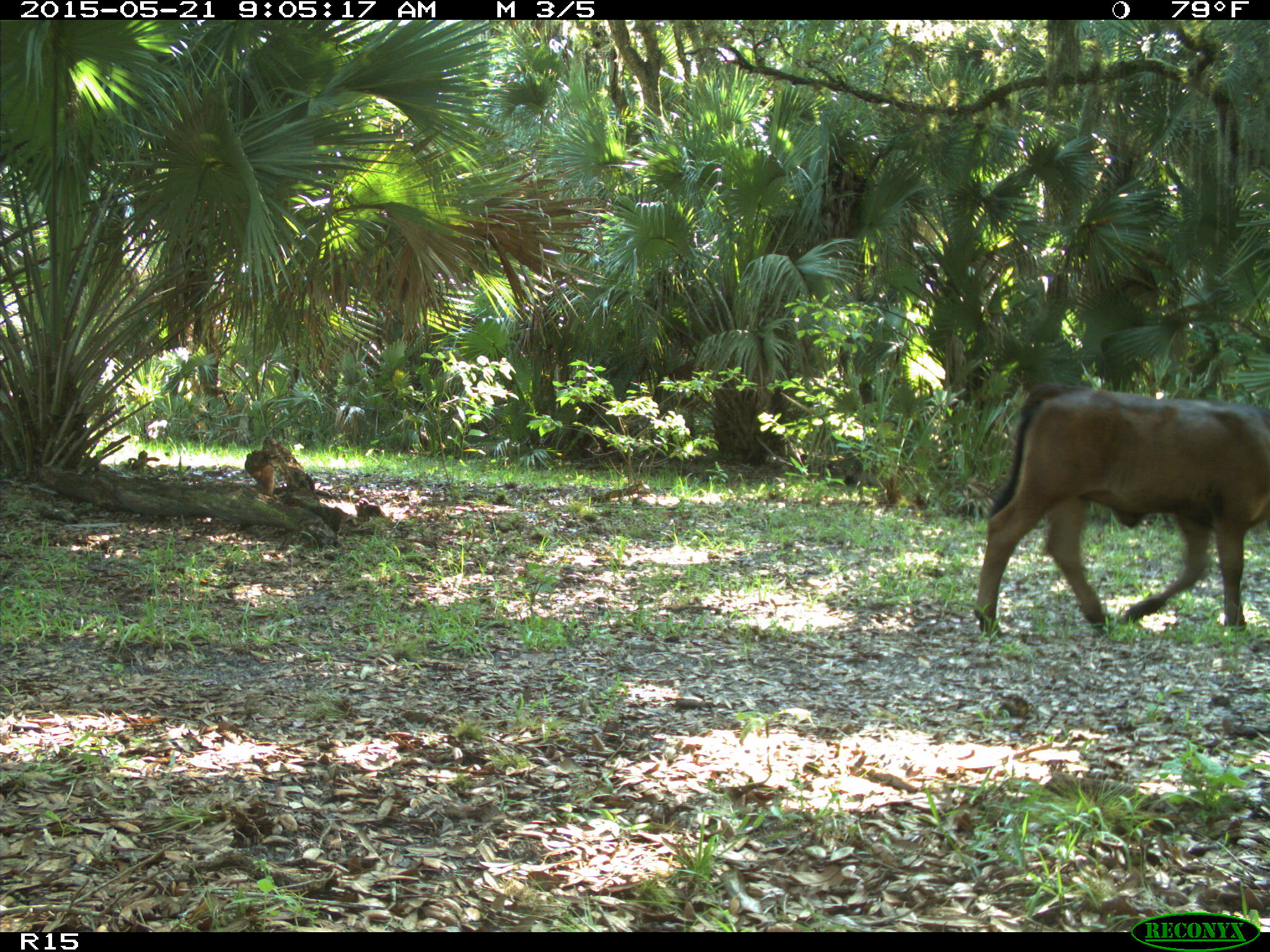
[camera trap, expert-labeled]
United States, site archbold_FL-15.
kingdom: Animalia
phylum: Chordata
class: Mammalia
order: Artiodactyla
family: Bovidae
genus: Bos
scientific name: Bos taurus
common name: domestic cow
Bos taurus (domestic cow).